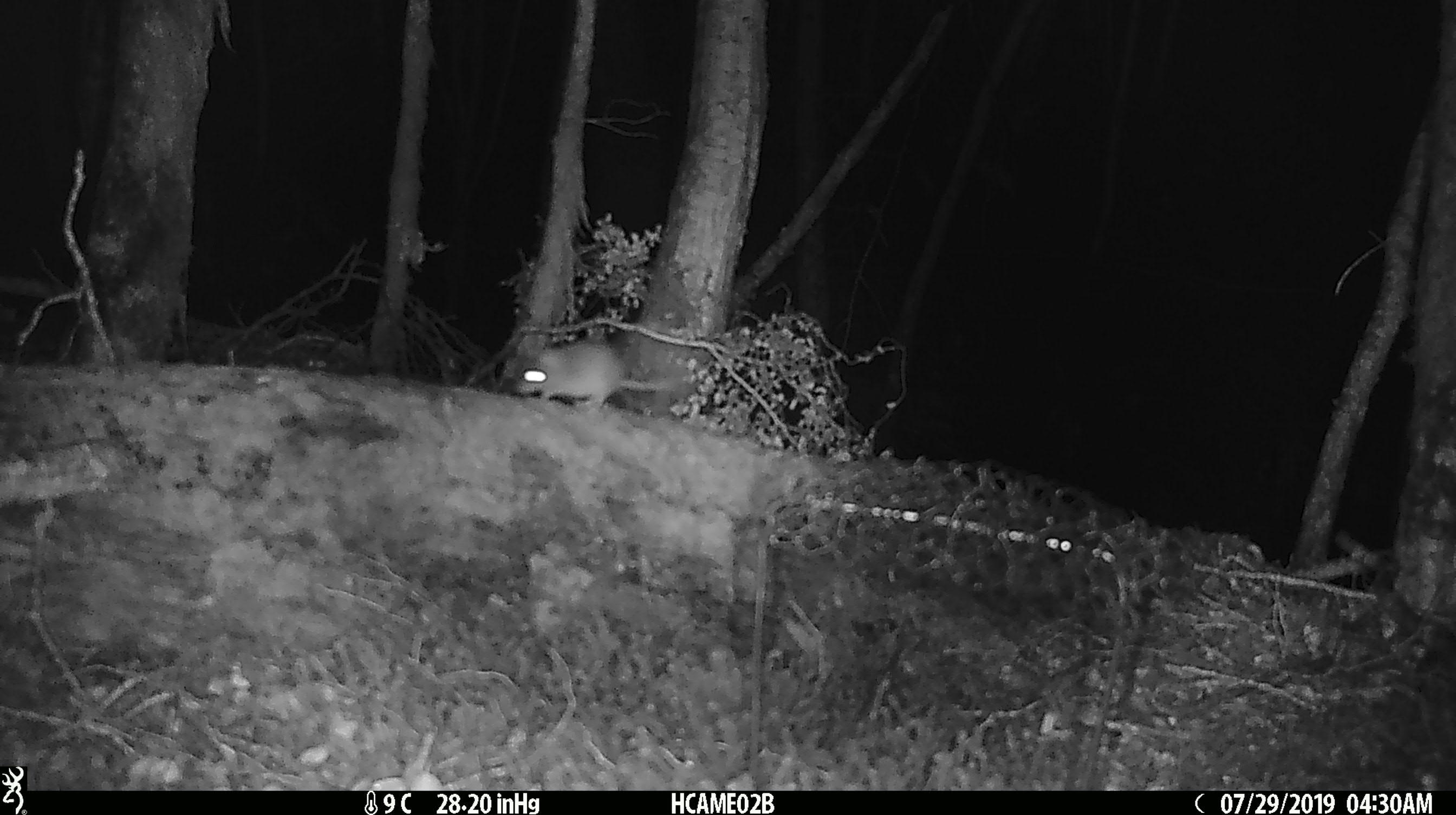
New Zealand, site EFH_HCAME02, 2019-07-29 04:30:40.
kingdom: Animalia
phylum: Chordata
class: Mammalia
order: Rodentia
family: Muridae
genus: Mus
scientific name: Mus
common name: mouse